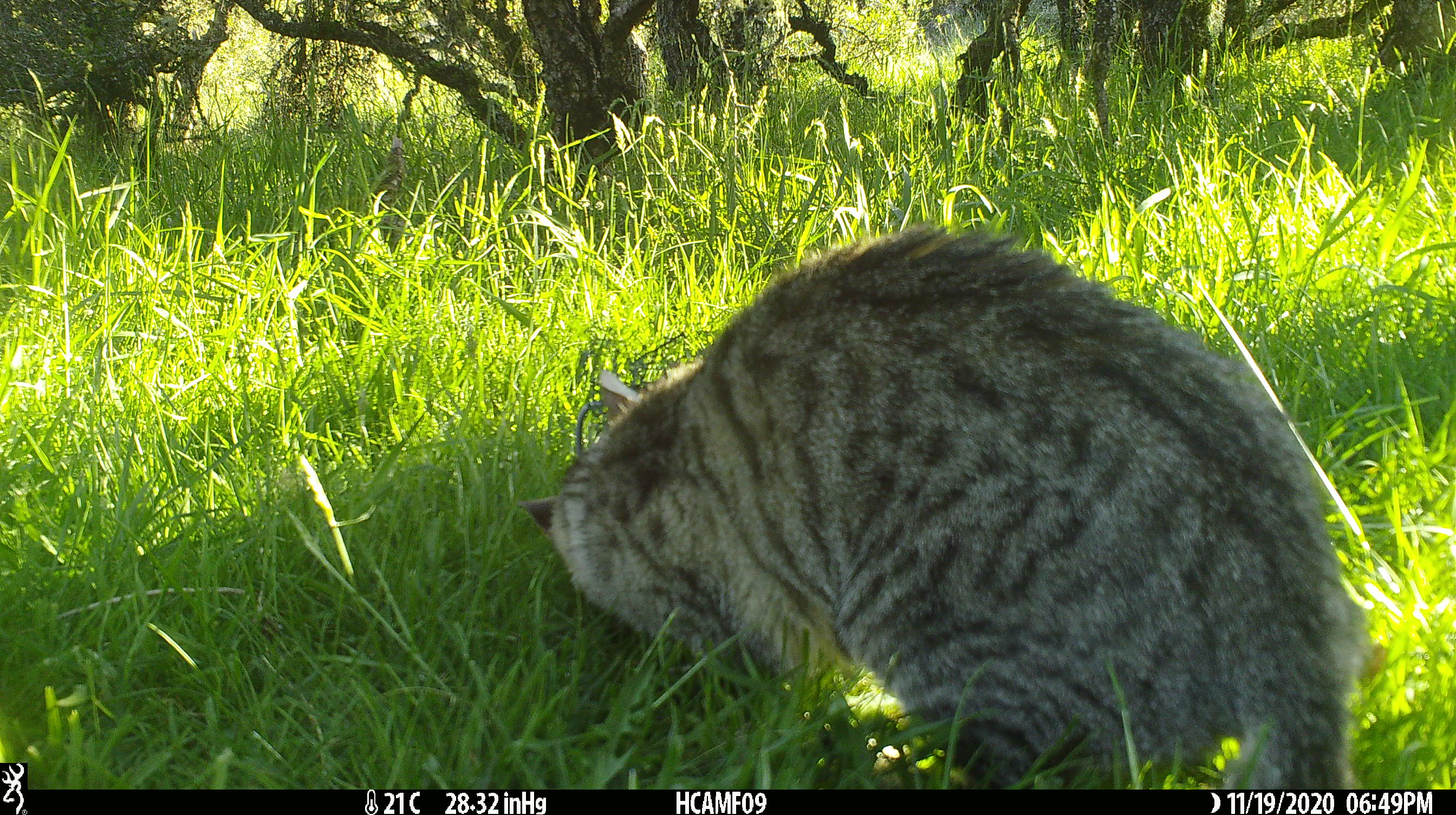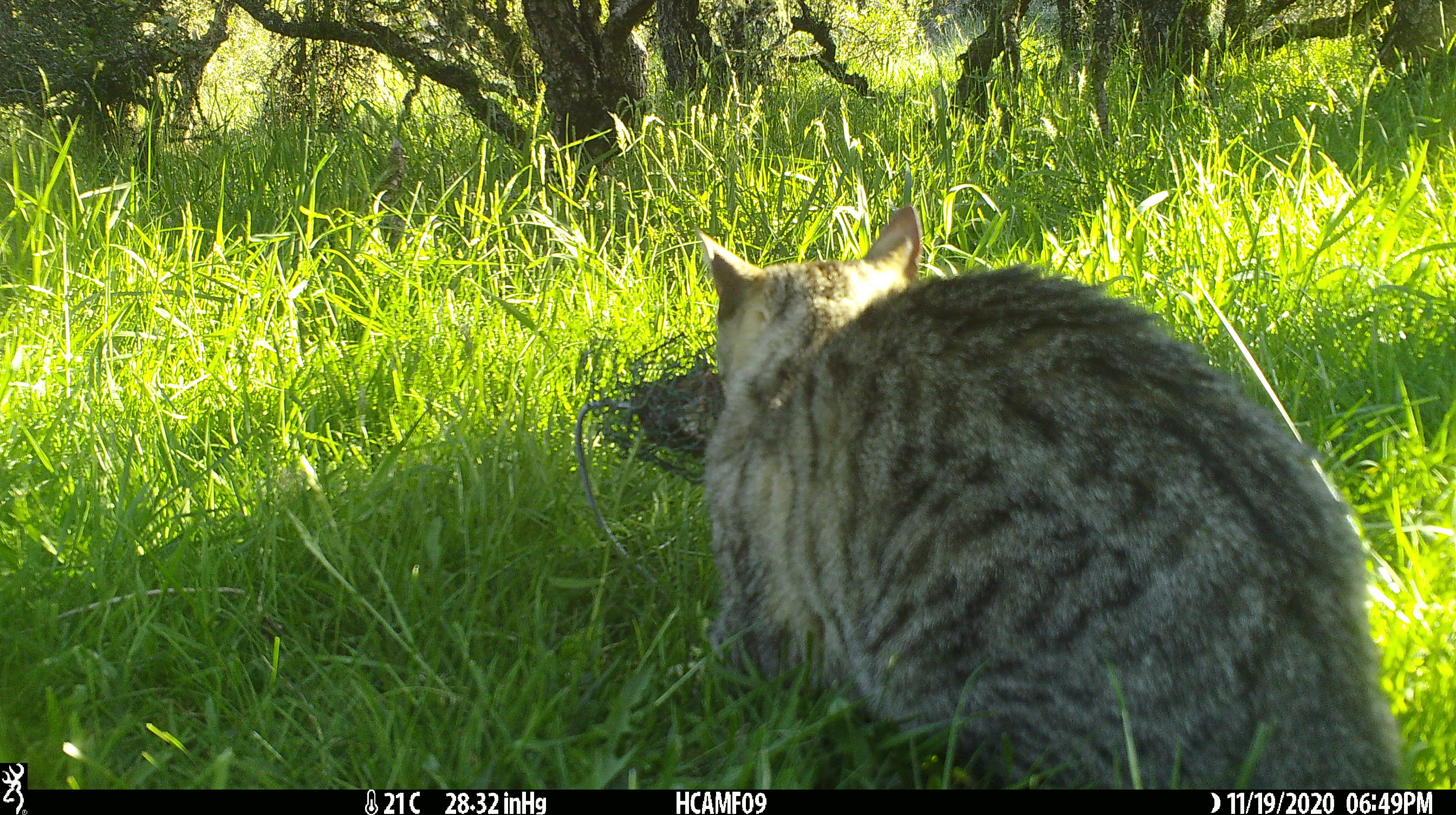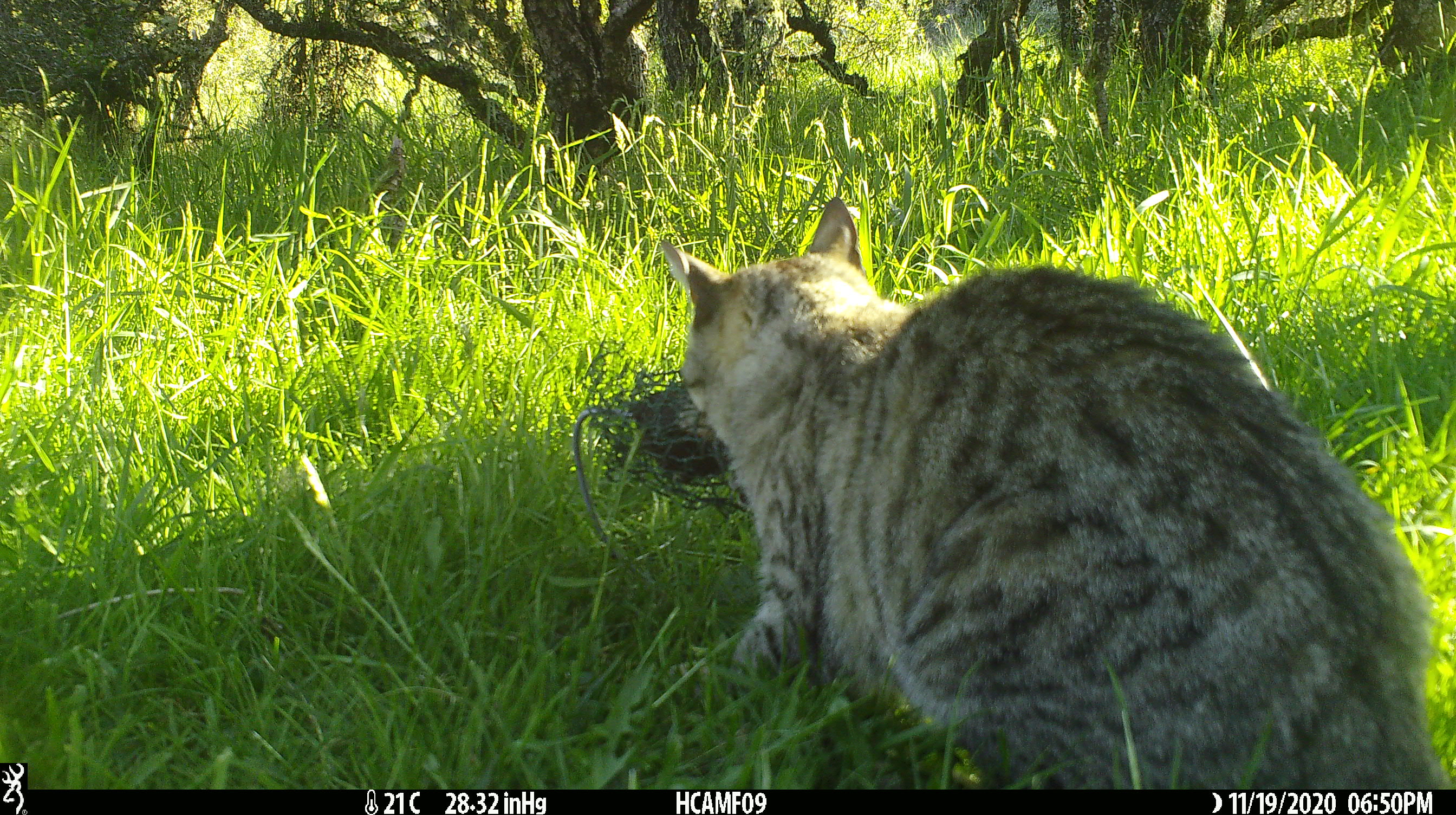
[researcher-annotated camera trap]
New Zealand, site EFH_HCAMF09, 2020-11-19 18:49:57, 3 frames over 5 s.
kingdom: Animalia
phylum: Chordata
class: Mammalia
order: Carnivora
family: Felidae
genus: Felis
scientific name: Felis catus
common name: domestic cat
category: cat